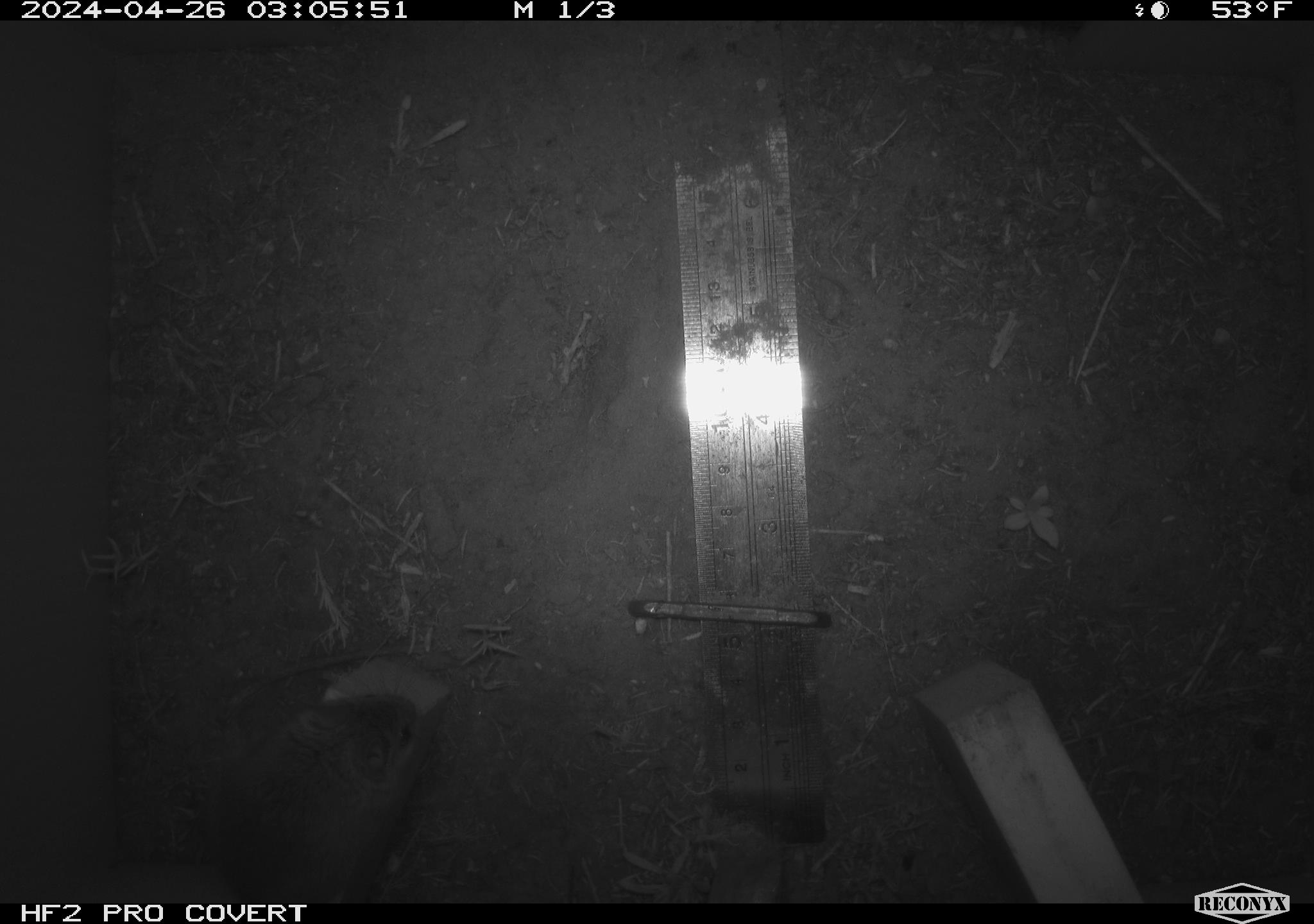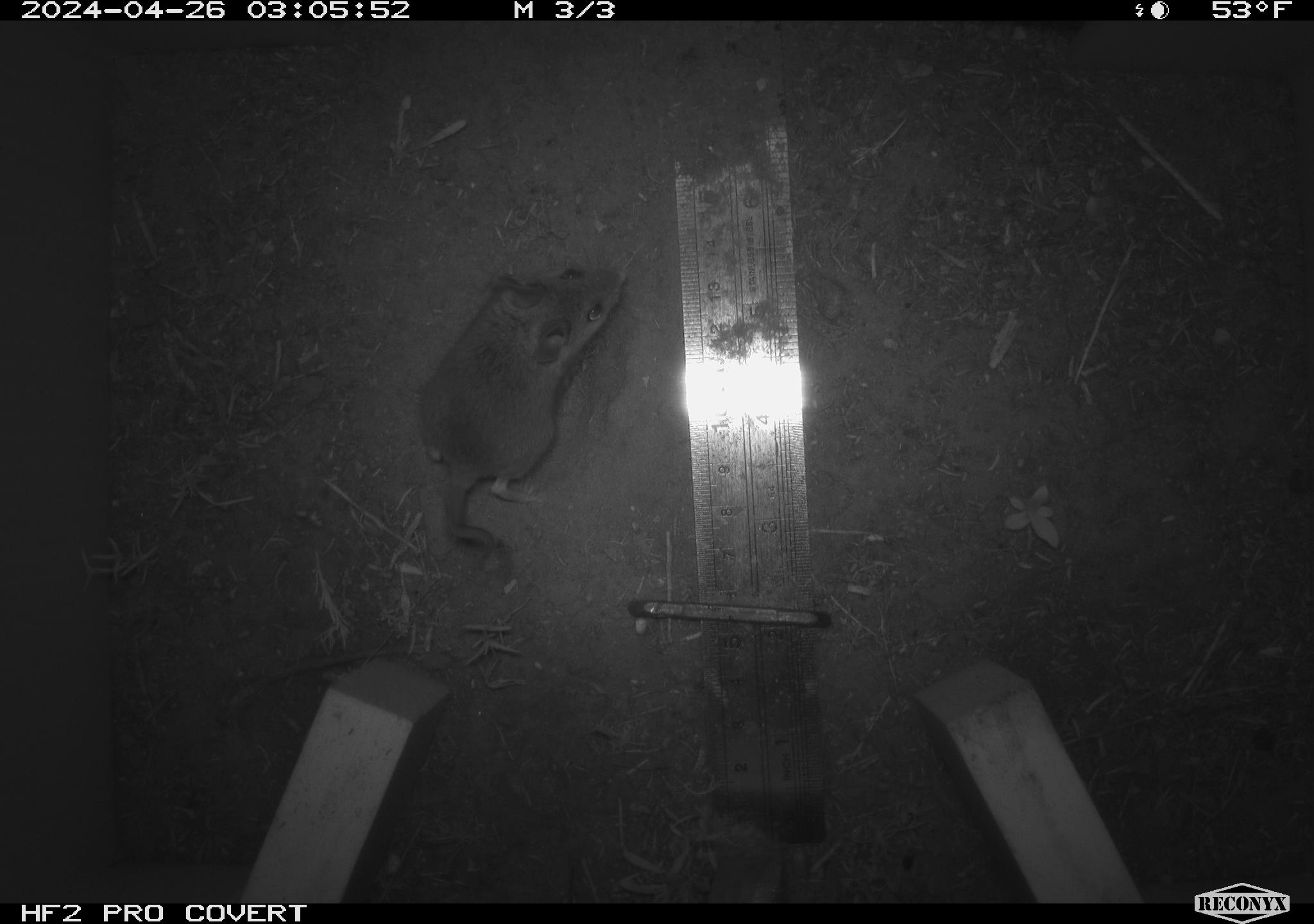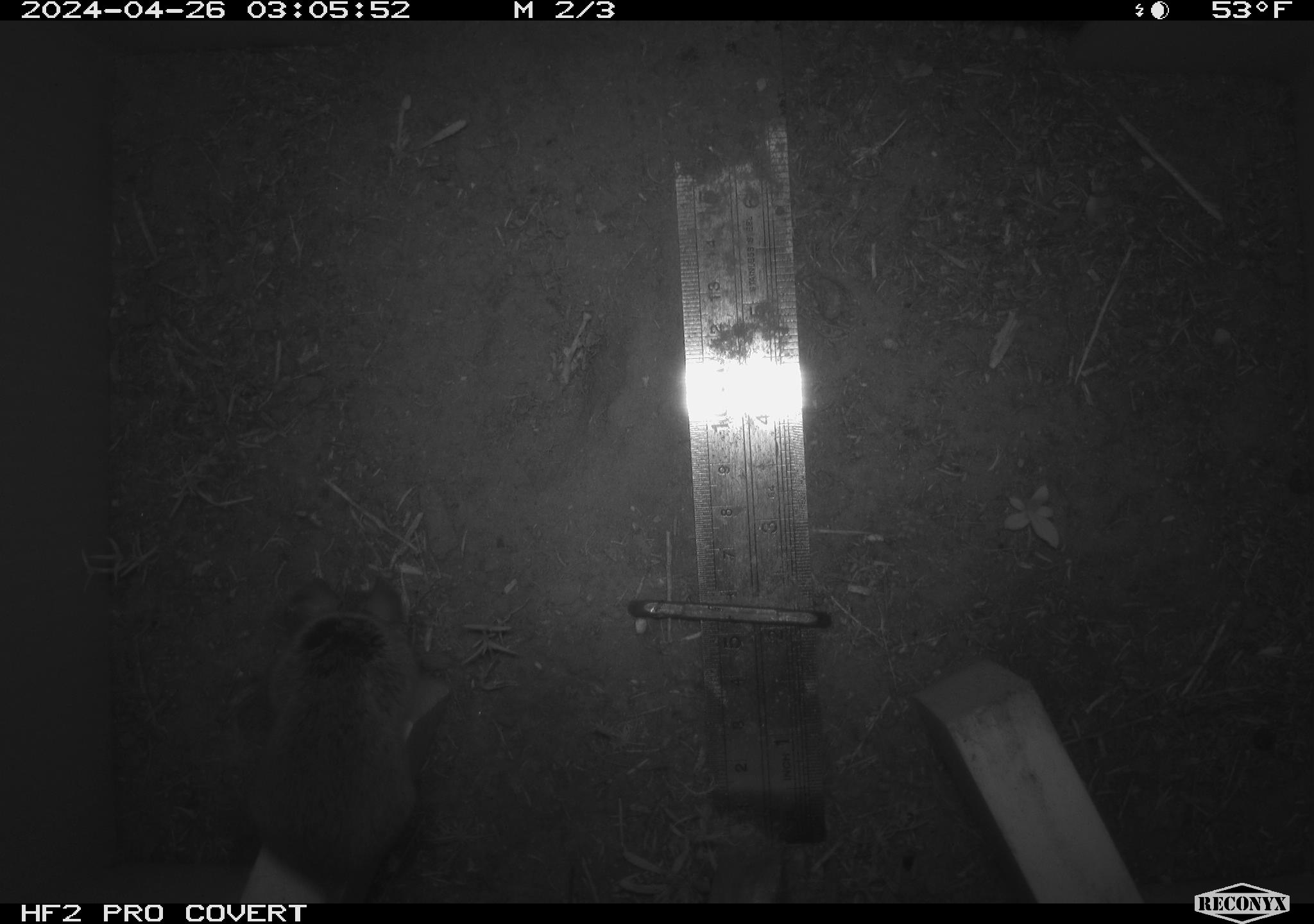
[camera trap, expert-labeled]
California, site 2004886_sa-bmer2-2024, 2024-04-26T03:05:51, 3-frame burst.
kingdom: Animalia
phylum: Chordata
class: Mammalia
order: Rodentia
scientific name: Rodentia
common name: mouse species